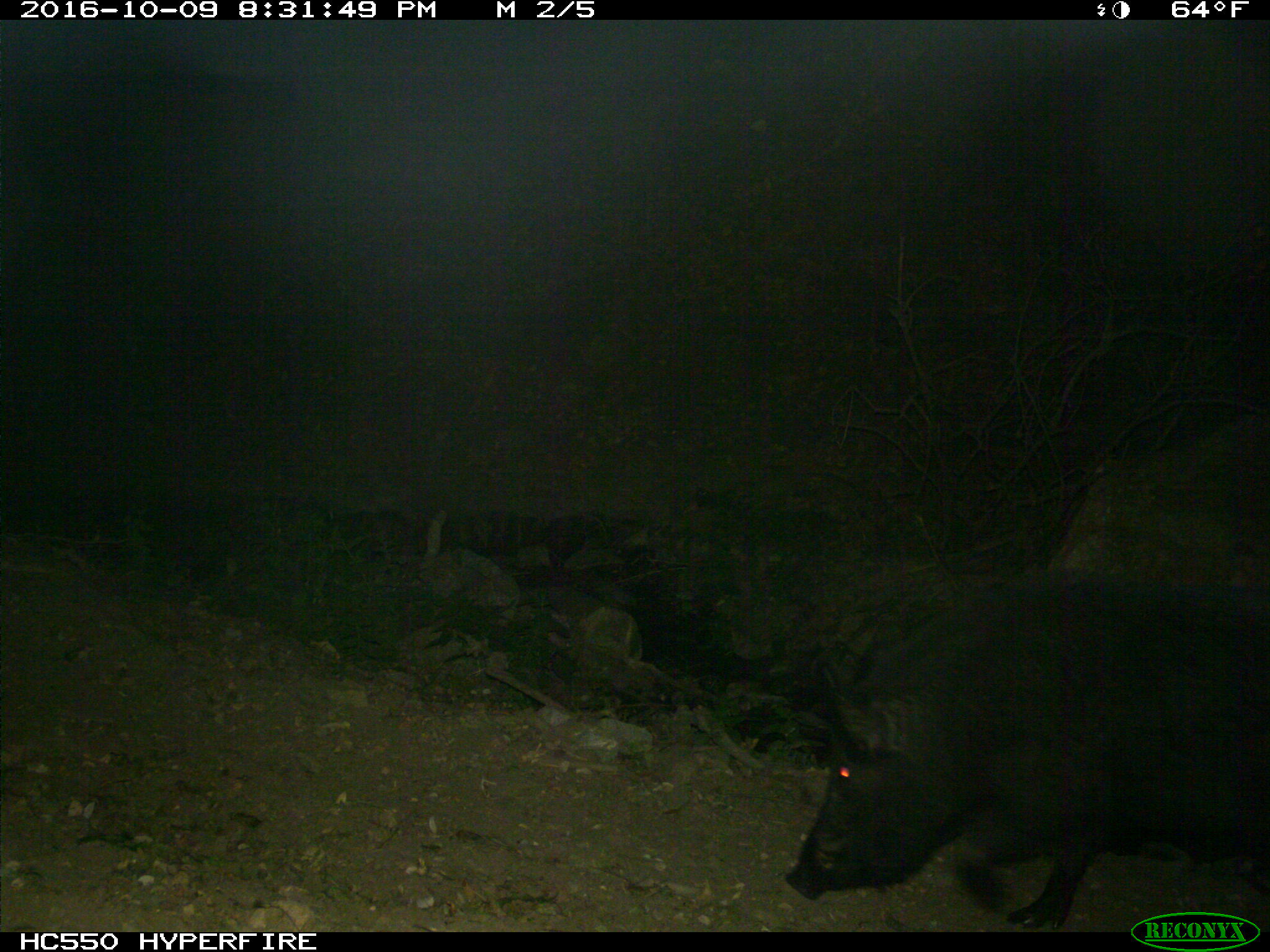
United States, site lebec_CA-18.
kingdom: Animalia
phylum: Chordata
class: Mammalia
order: Artiodactyla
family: Suidae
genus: Sus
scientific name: Sus scrofa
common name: wild boar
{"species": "Sus scrofa (wild boar)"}